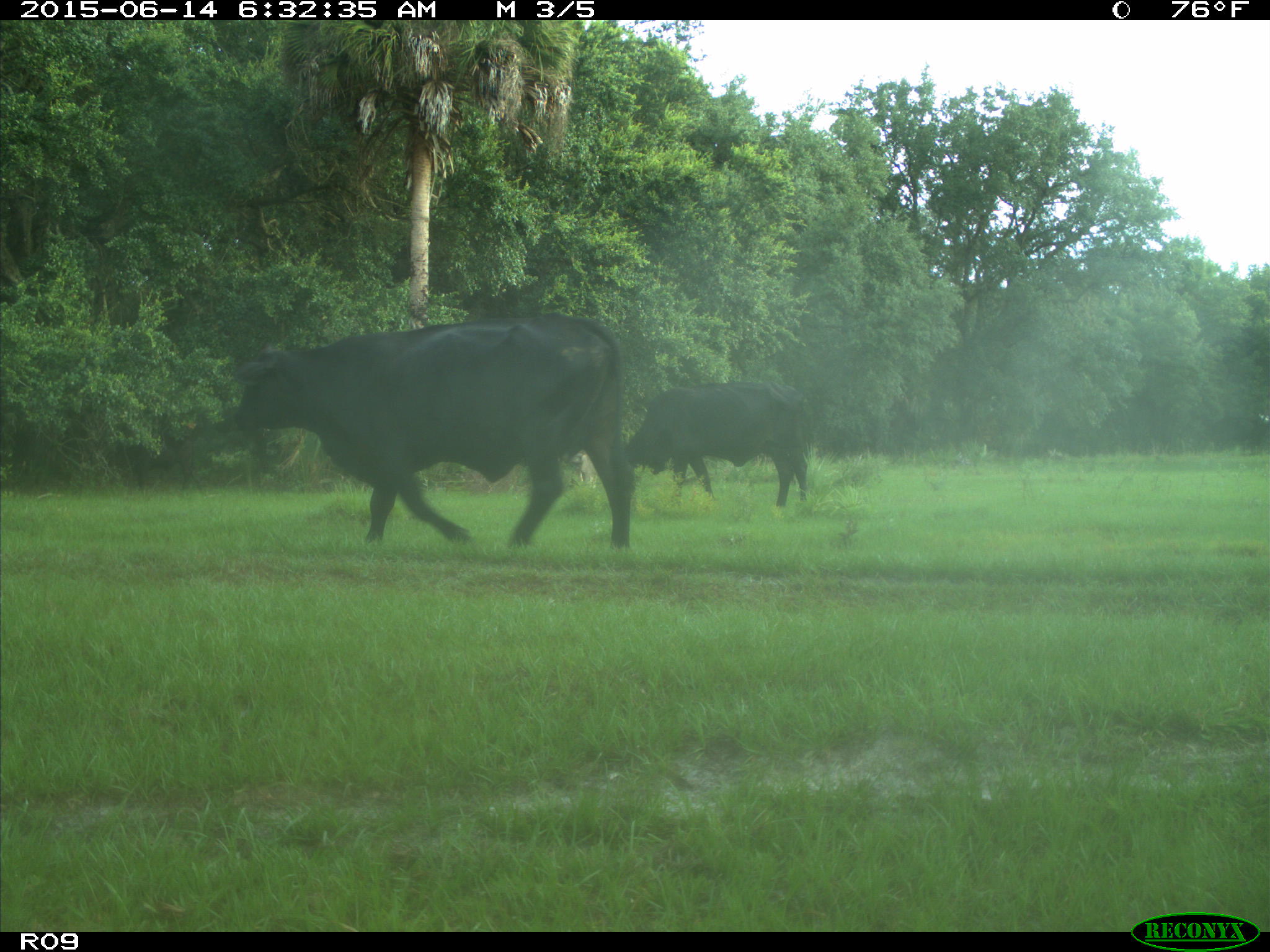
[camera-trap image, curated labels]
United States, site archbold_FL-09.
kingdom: Animalia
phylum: Chordata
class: Mammalia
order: Artiodactyla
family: Bovidae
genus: Bos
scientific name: Bos taurus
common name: domestic cow